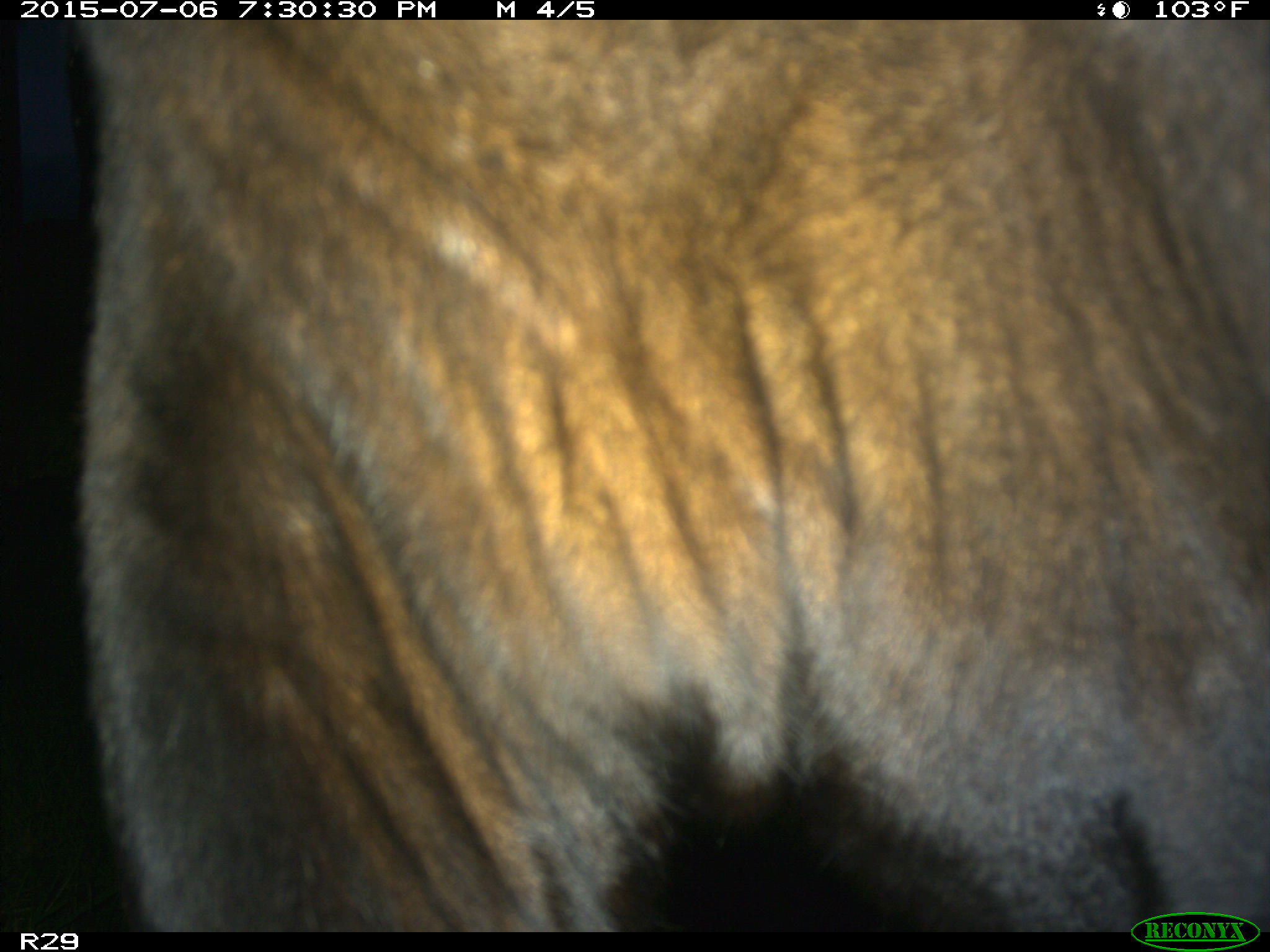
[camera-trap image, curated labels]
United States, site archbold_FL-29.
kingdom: Animalia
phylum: Chordata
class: Mammalia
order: Artiodactyla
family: Bovidae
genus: Bos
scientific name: Bos taurus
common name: domestic cow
Bos taurus (domestic cow).